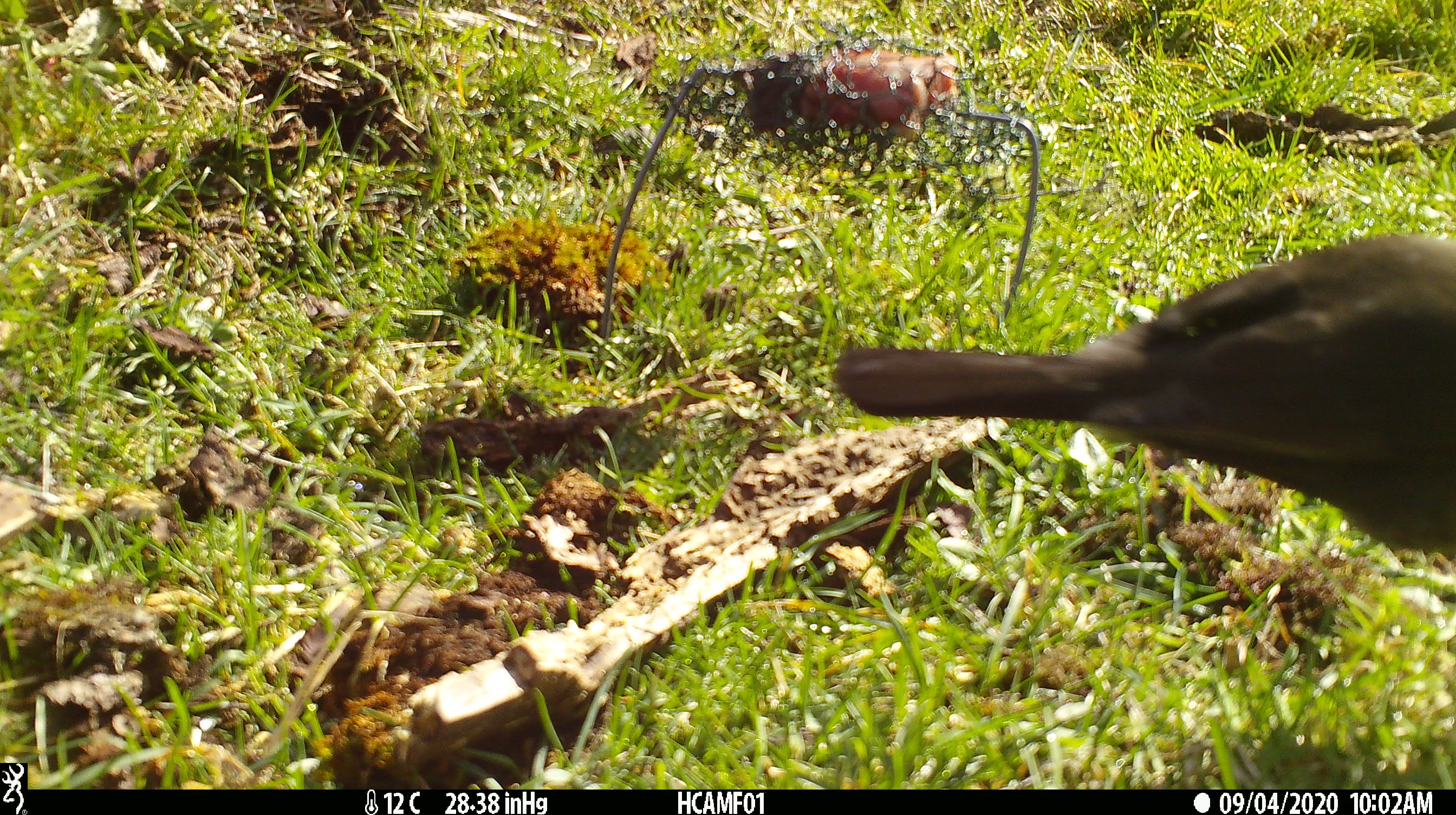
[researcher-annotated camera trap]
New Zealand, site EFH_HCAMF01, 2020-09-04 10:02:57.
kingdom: Animalia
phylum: Chordata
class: Aves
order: Passeriformes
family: Turdidae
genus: Turdus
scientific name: Turdus merula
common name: eurasian blackbird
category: blackbird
Blackbird (eurasian blackbird) (Turdus merula).